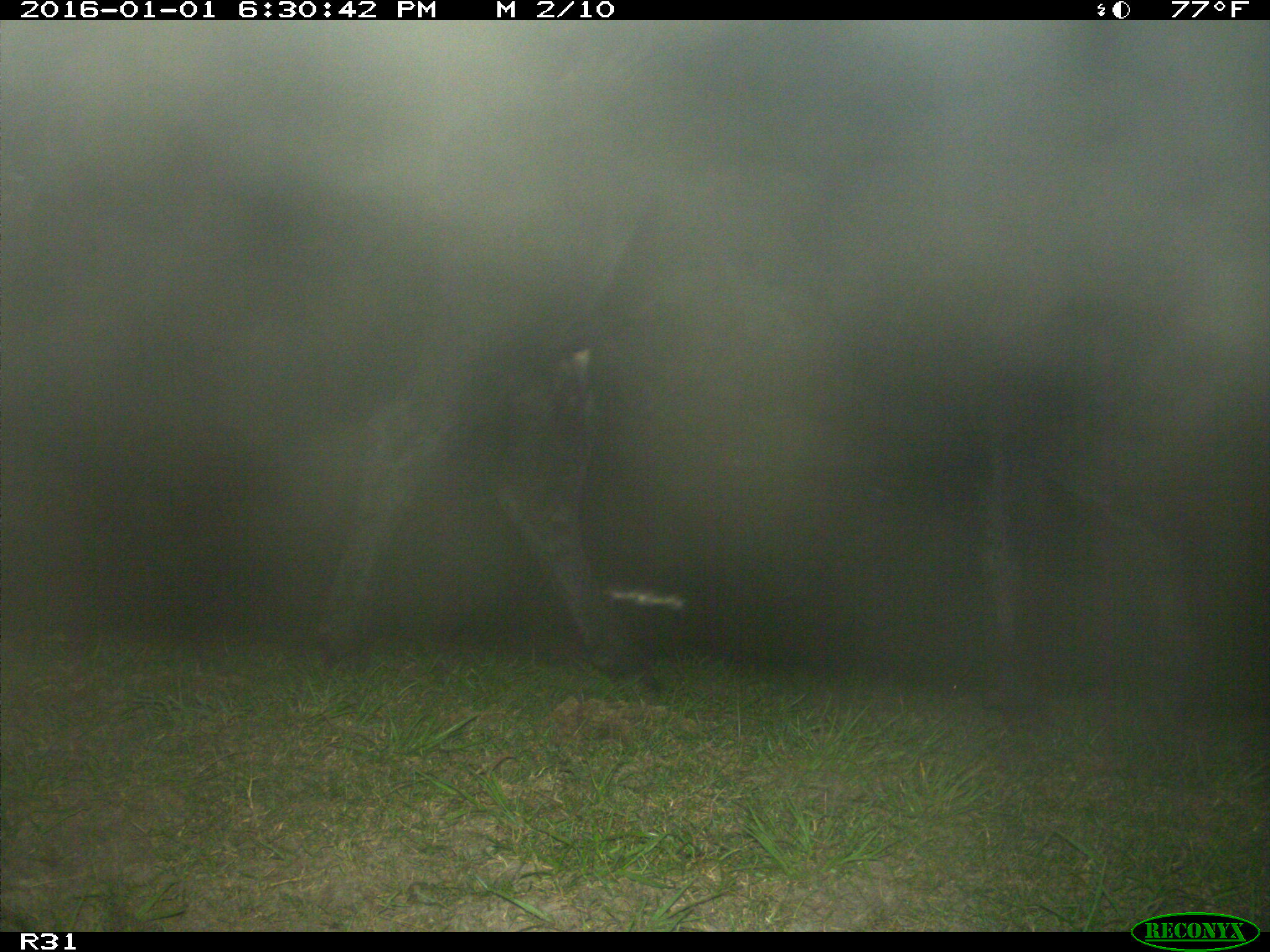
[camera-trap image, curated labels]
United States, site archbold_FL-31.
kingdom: Animalia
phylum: Chordata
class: Mammalia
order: Artiodactyla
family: Bovidae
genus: Bos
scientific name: Bos taurus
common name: domestic cow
Bos taurus (domestic cow).